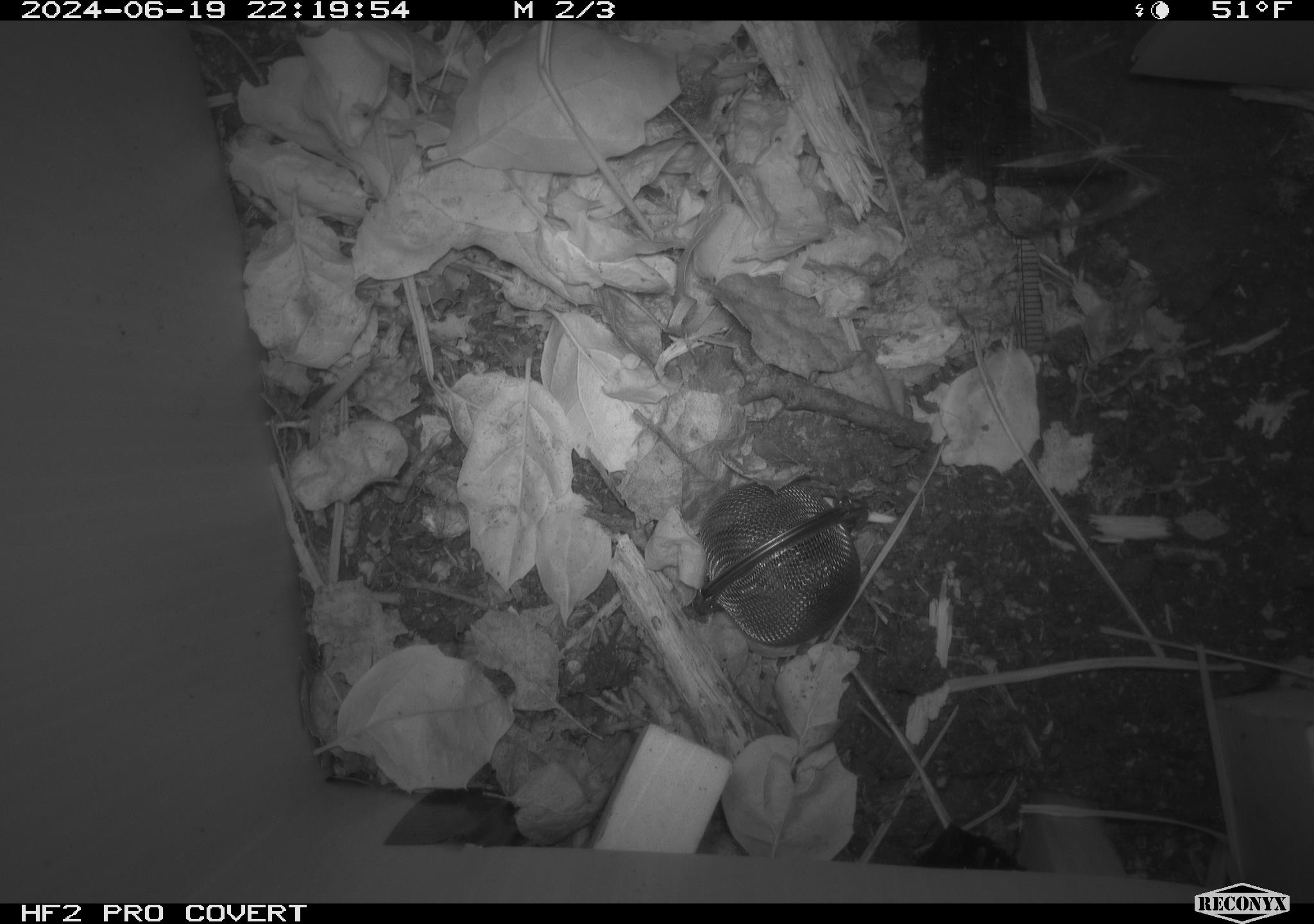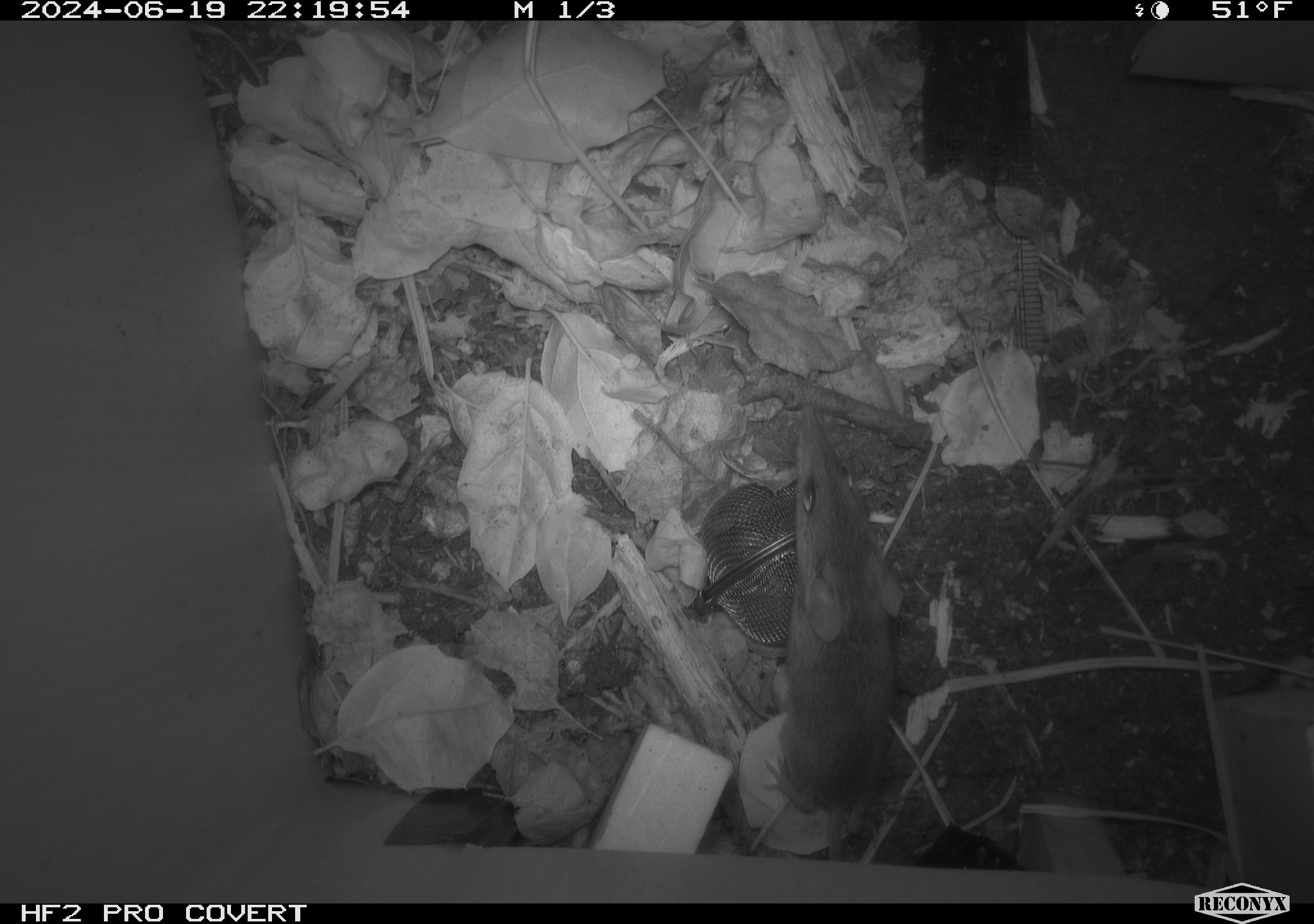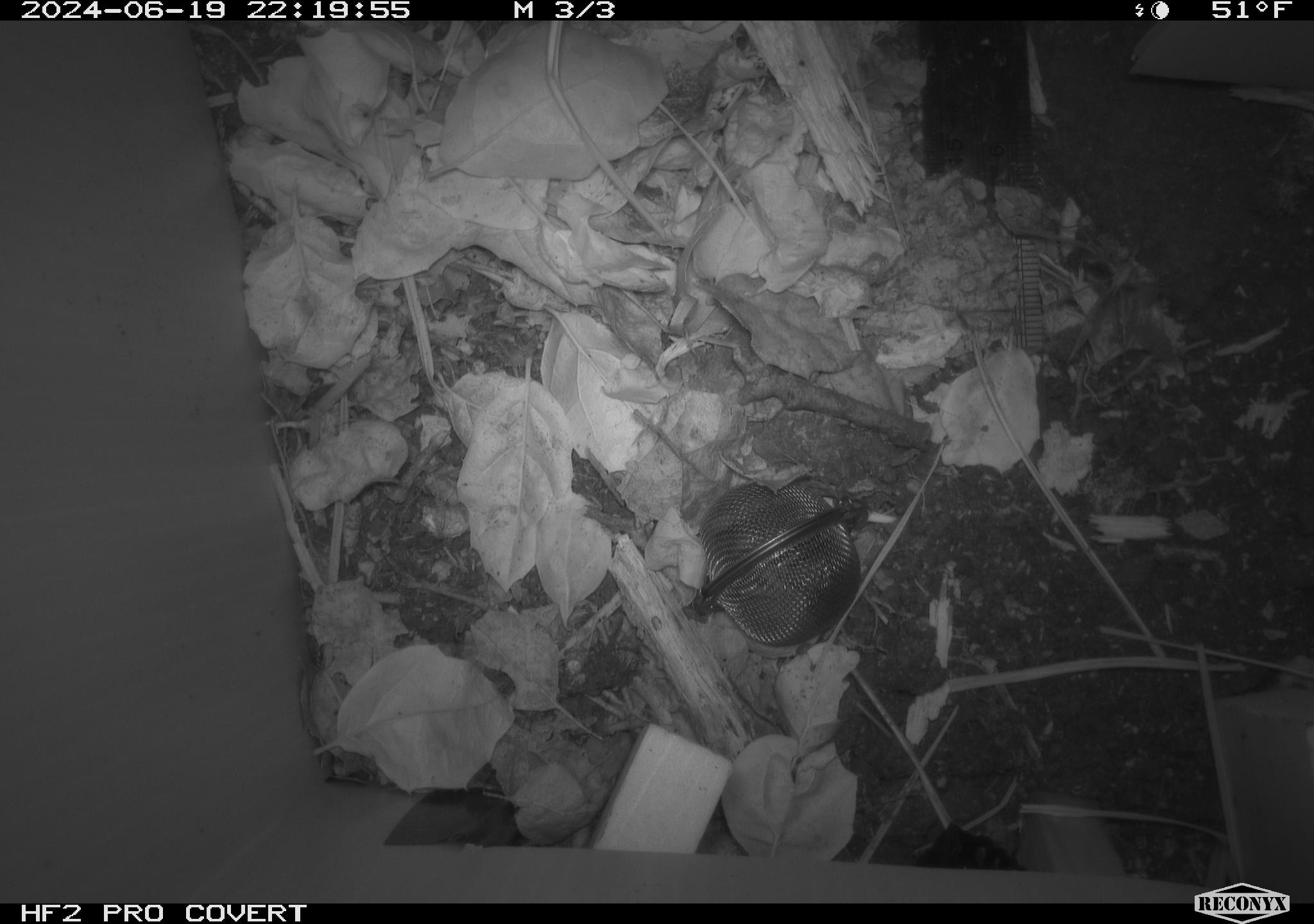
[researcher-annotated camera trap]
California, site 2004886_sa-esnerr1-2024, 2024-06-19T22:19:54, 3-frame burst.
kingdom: Animalia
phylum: Chordata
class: Mammalia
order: Rodentia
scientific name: Rodentia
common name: rodent